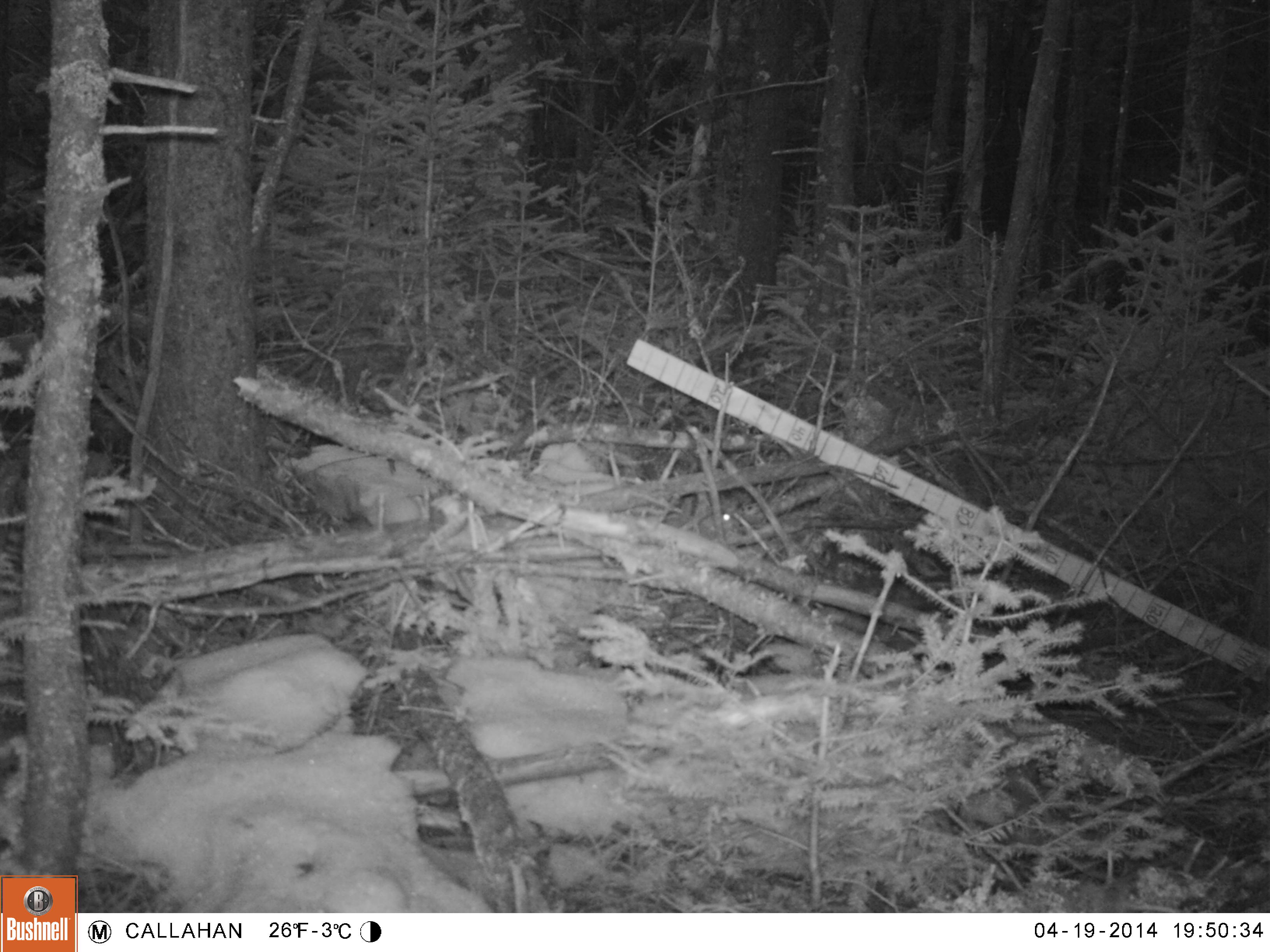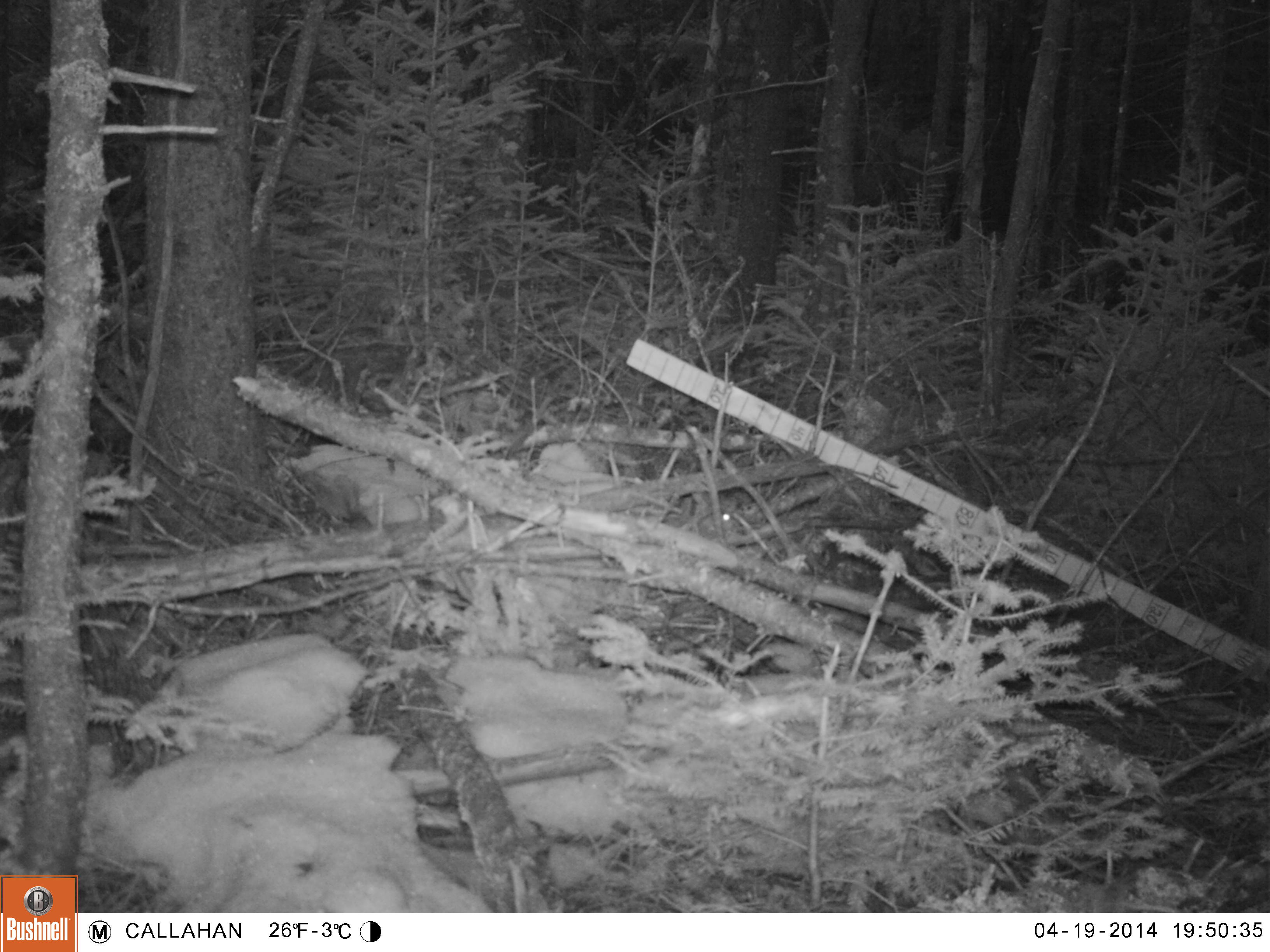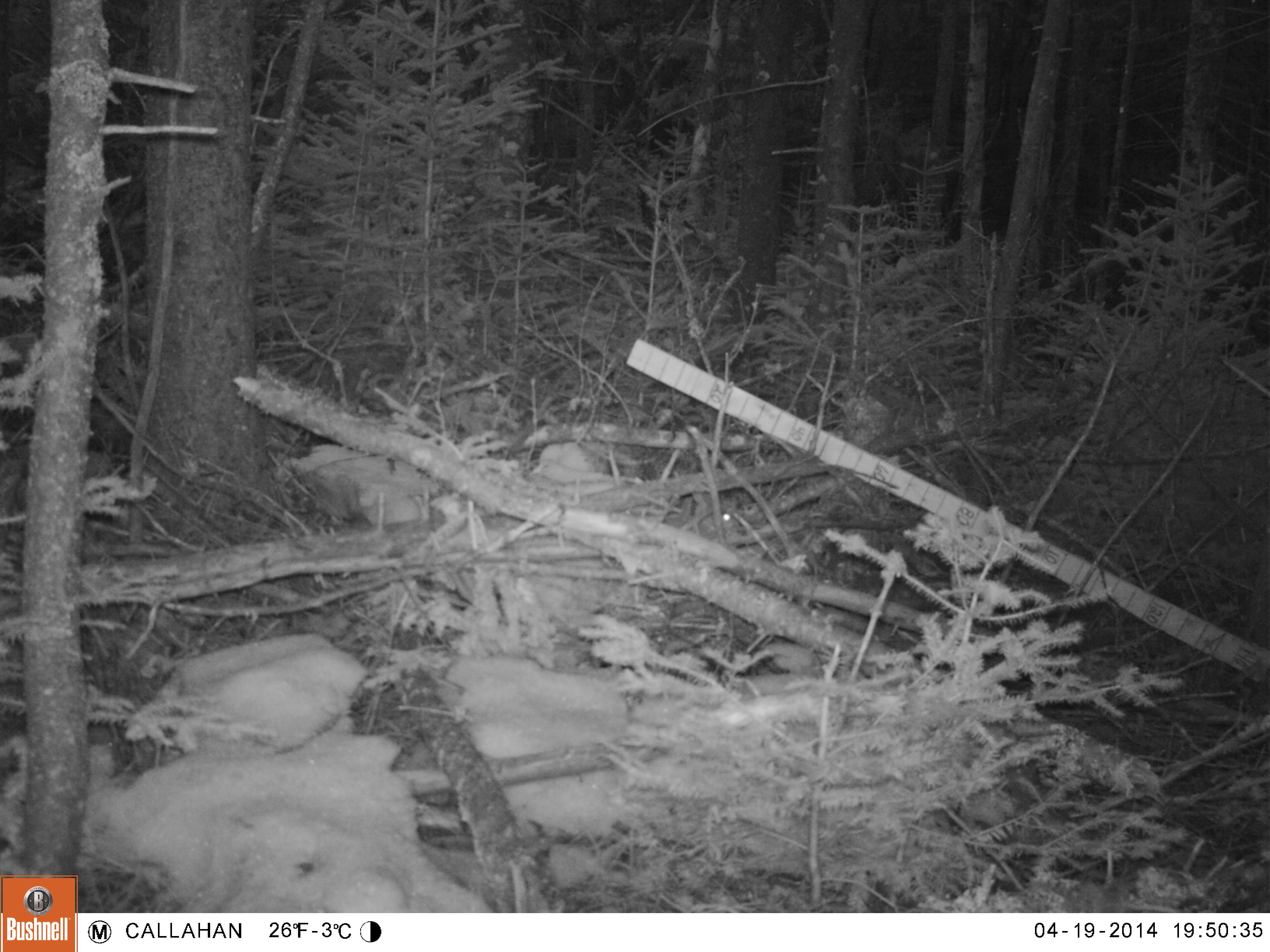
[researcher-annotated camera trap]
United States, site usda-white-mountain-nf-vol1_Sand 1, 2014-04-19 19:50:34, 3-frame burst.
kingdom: Animalia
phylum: Chordata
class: Mammalia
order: Lagomorpha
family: Leporidae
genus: Lepus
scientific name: Lepus americanus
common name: snowshoe hare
Snowshoe hare (Lepus americanus).